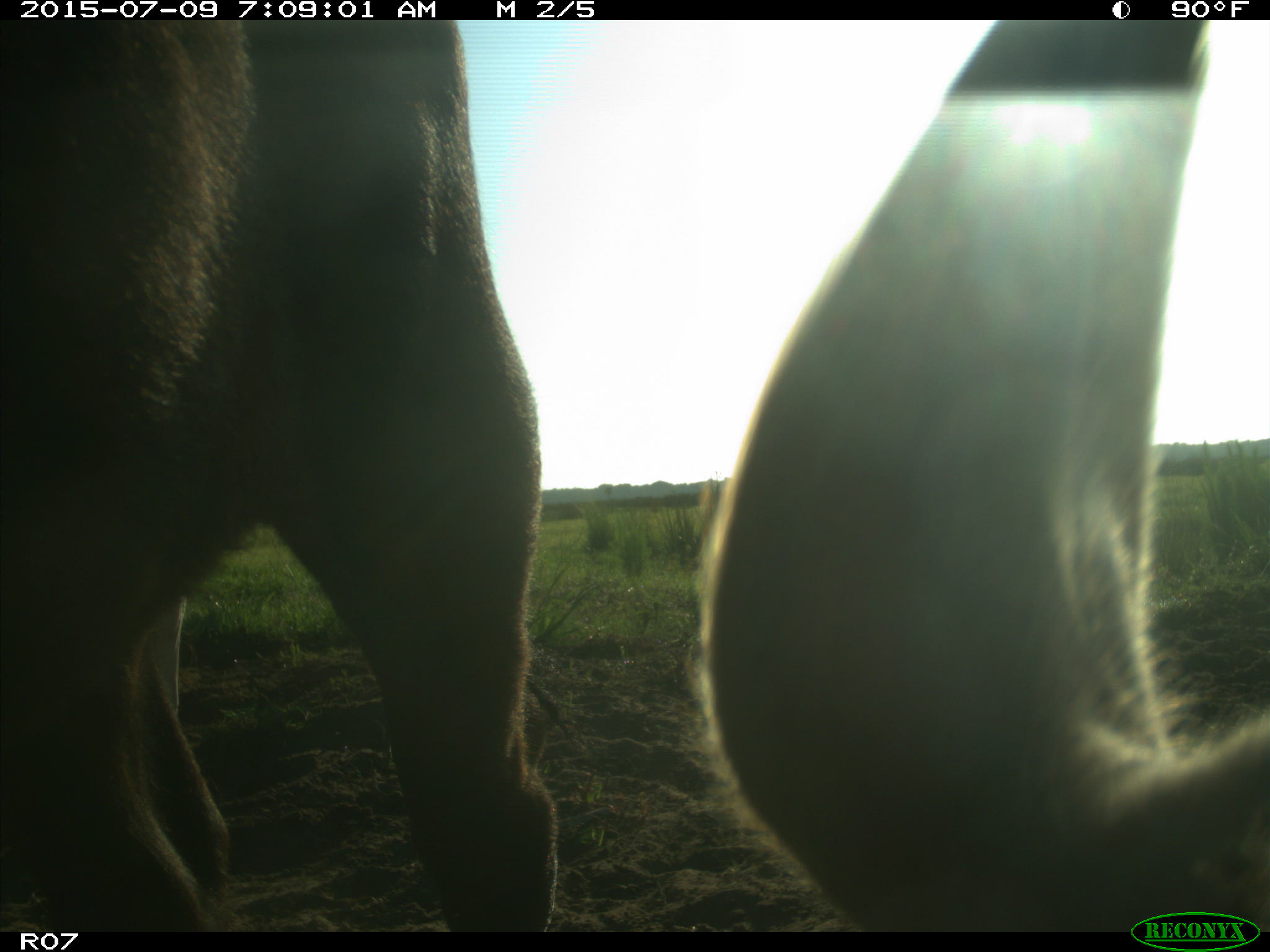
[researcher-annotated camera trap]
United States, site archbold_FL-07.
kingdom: Animalia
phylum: Chordata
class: Mammalia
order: Artiodactyla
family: Bovidae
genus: Bos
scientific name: Bos taurus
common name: domestic cow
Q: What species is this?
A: Bos taurus (domestic cow).